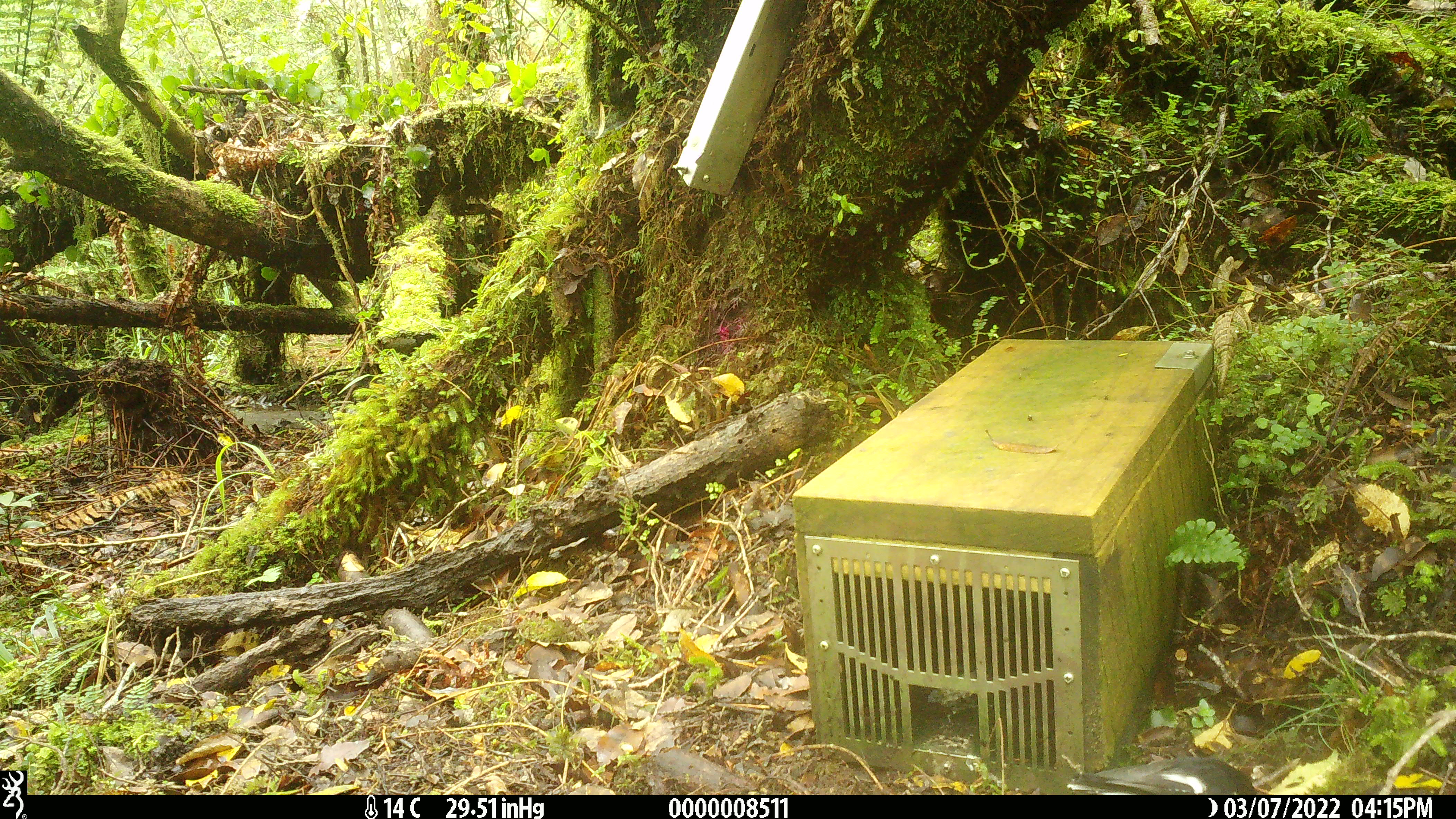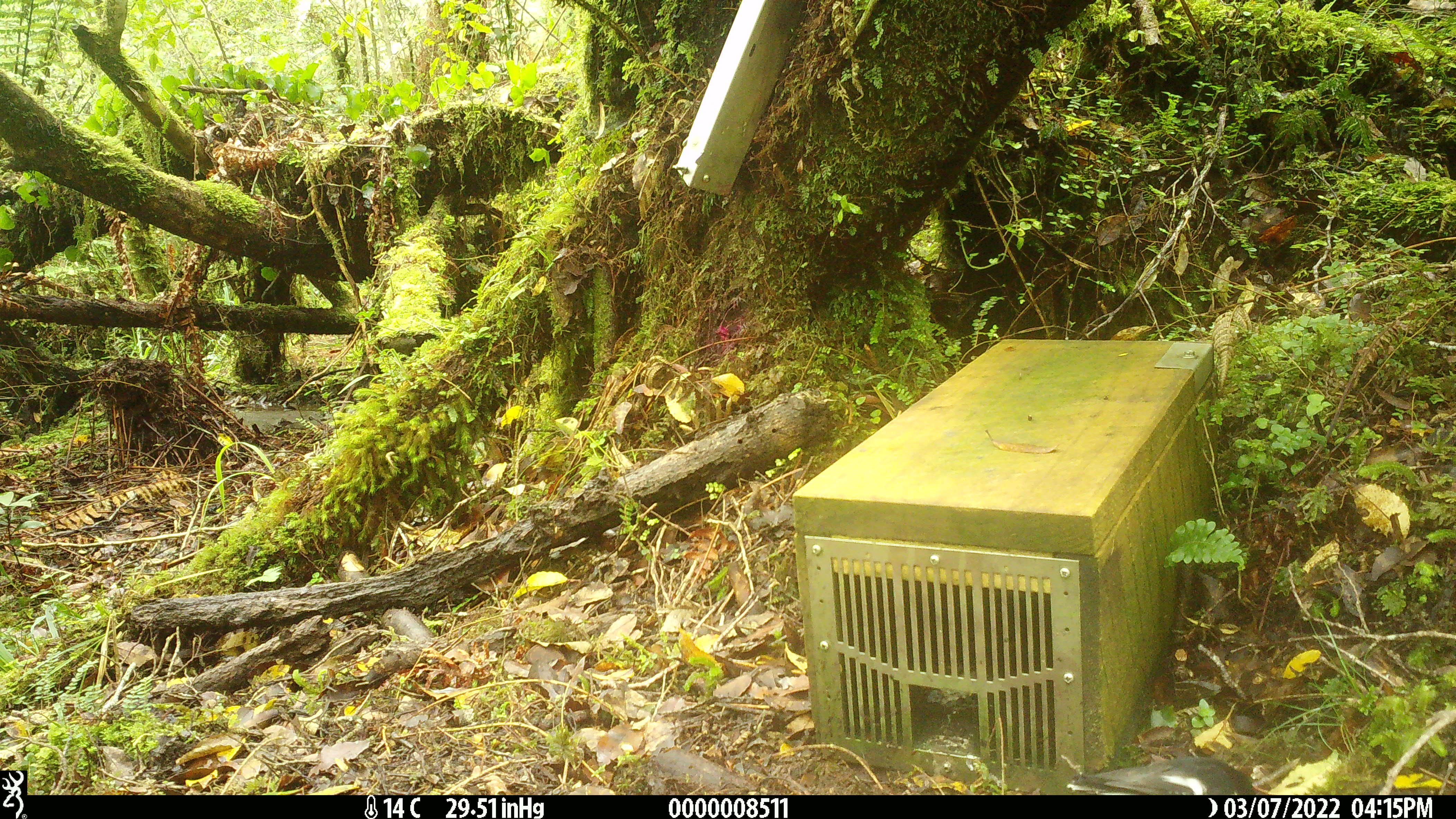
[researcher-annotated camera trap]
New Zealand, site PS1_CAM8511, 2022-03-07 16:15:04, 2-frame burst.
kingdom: Animalia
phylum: Chordata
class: Aves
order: Passeriformes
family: Petroicidae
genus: Petroica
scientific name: Petroica macrocephala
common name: tomtit